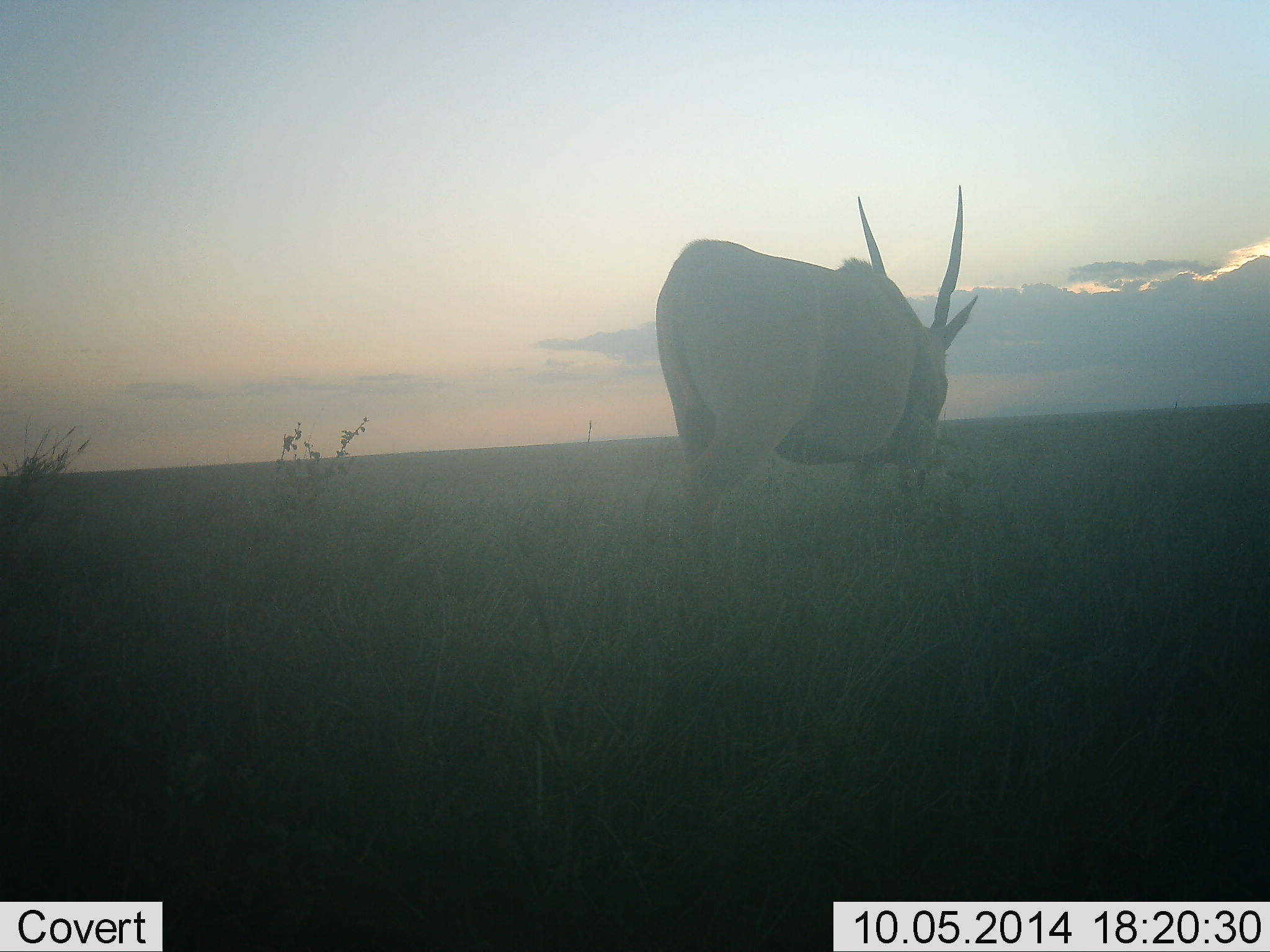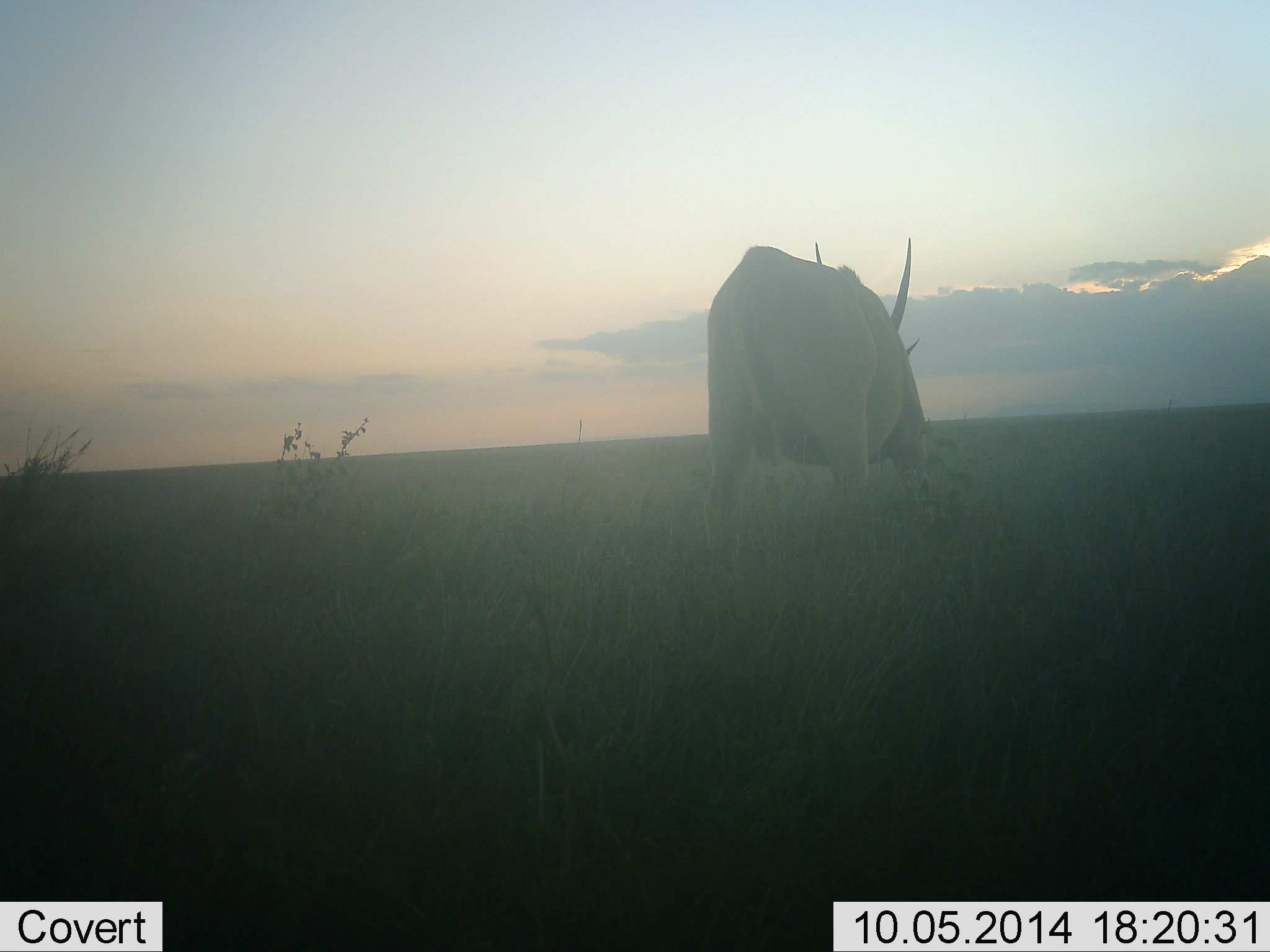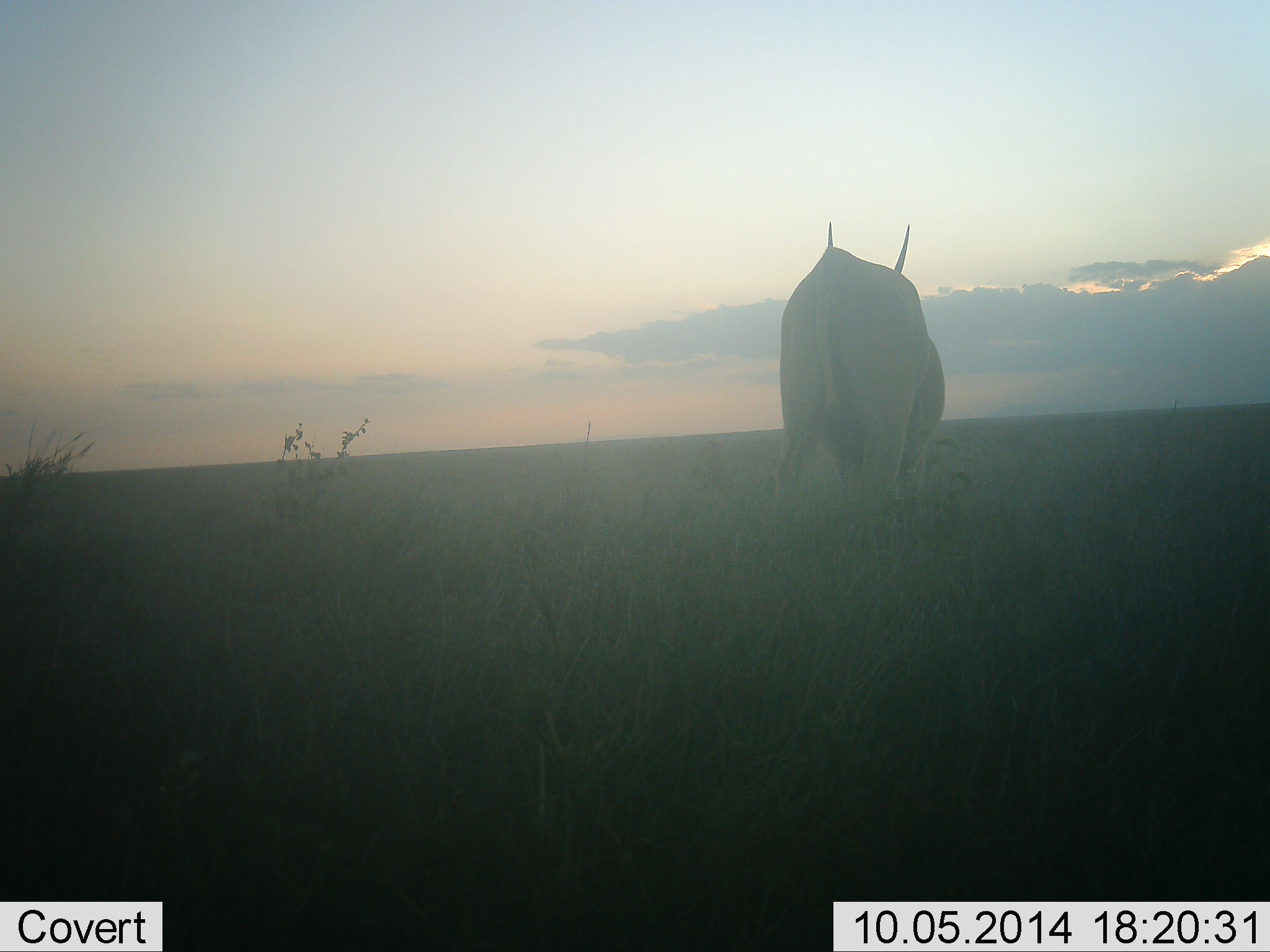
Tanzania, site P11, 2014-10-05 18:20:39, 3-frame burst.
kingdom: Animalia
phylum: Chordata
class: Mammalia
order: Artiodactyla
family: Bovidae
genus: Tragelaphus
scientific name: Tragelaphus oryx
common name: eland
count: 1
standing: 10%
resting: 0%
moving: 90%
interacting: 0%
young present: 0%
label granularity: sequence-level